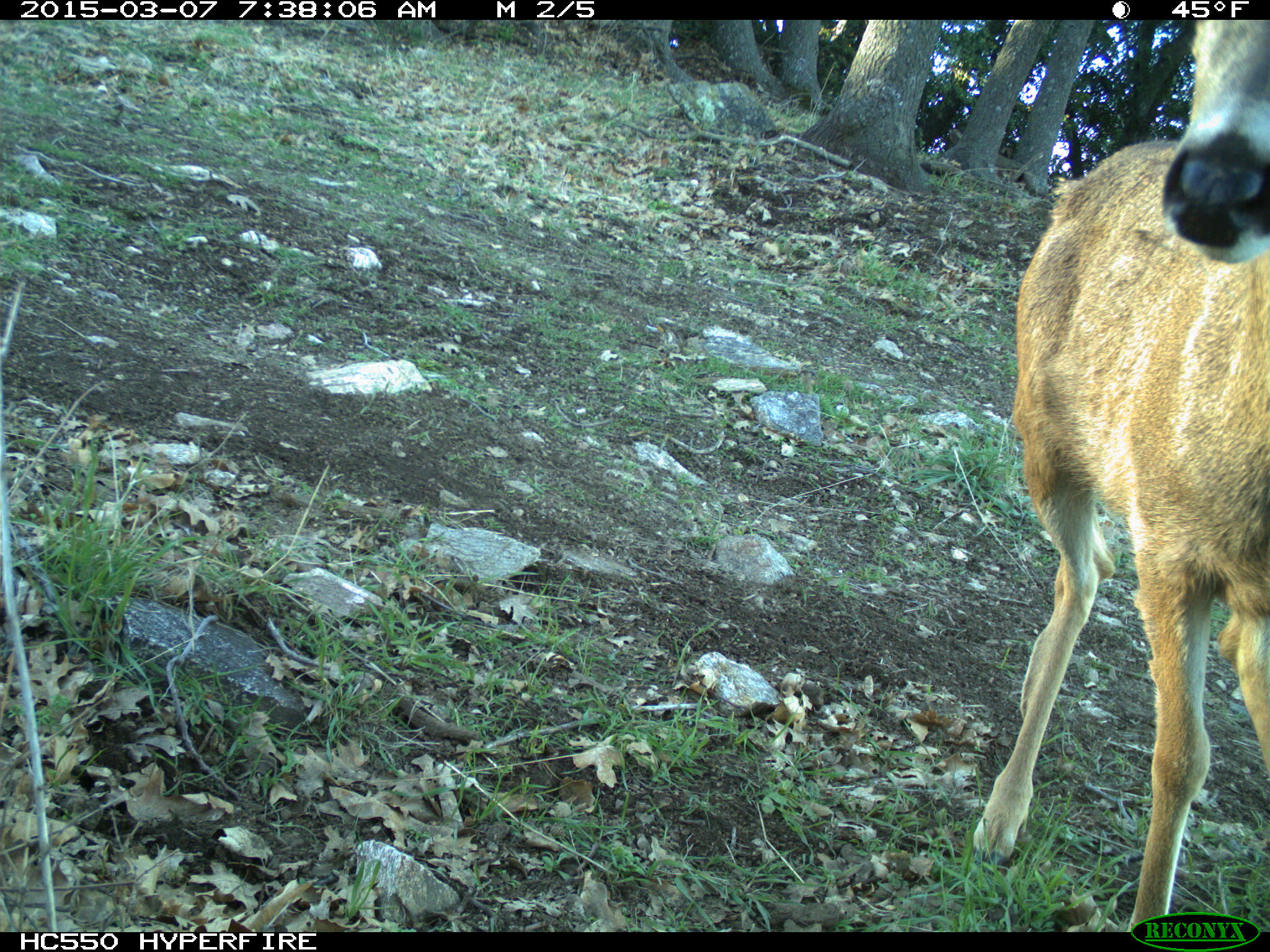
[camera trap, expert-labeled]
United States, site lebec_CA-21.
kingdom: Animalia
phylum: Chordata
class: Mammalia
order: Artiodactyla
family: Cervidae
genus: Odocoileus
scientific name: Odocoileus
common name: deer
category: unidentified deer